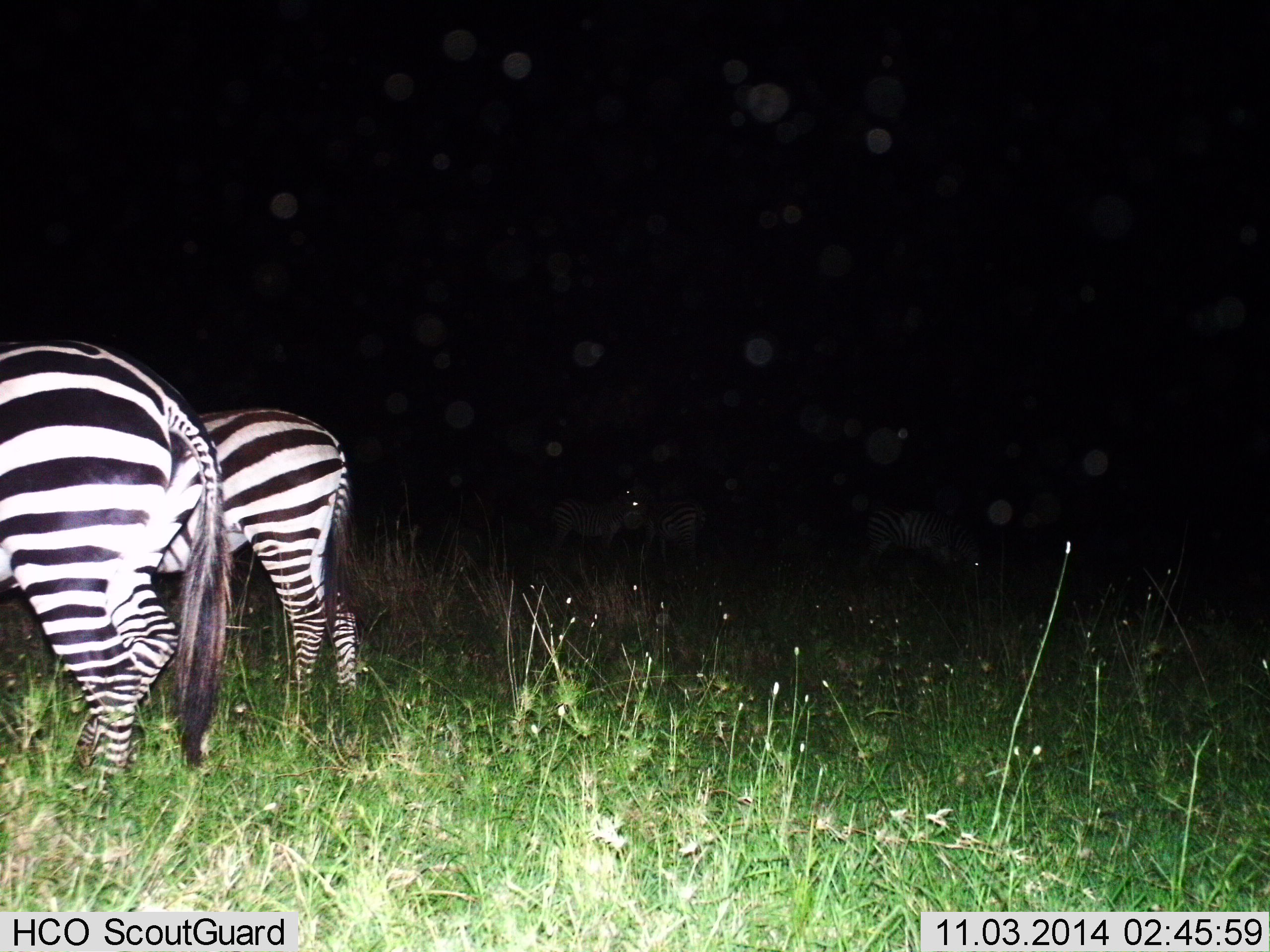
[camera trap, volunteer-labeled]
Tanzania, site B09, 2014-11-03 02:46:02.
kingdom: Animalia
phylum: Chordata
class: Mammalia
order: Perissodactyla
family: Equidae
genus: Equus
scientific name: Equus quagga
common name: plains zebra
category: zebra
Zebra (plains zebra) (Equus quagga), count 5. Behavior (volunteer vote fractions): standing 60%, resting 20%, moving 0%, interacting 0%. Young present (vote fraction): 0%. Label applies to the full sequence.